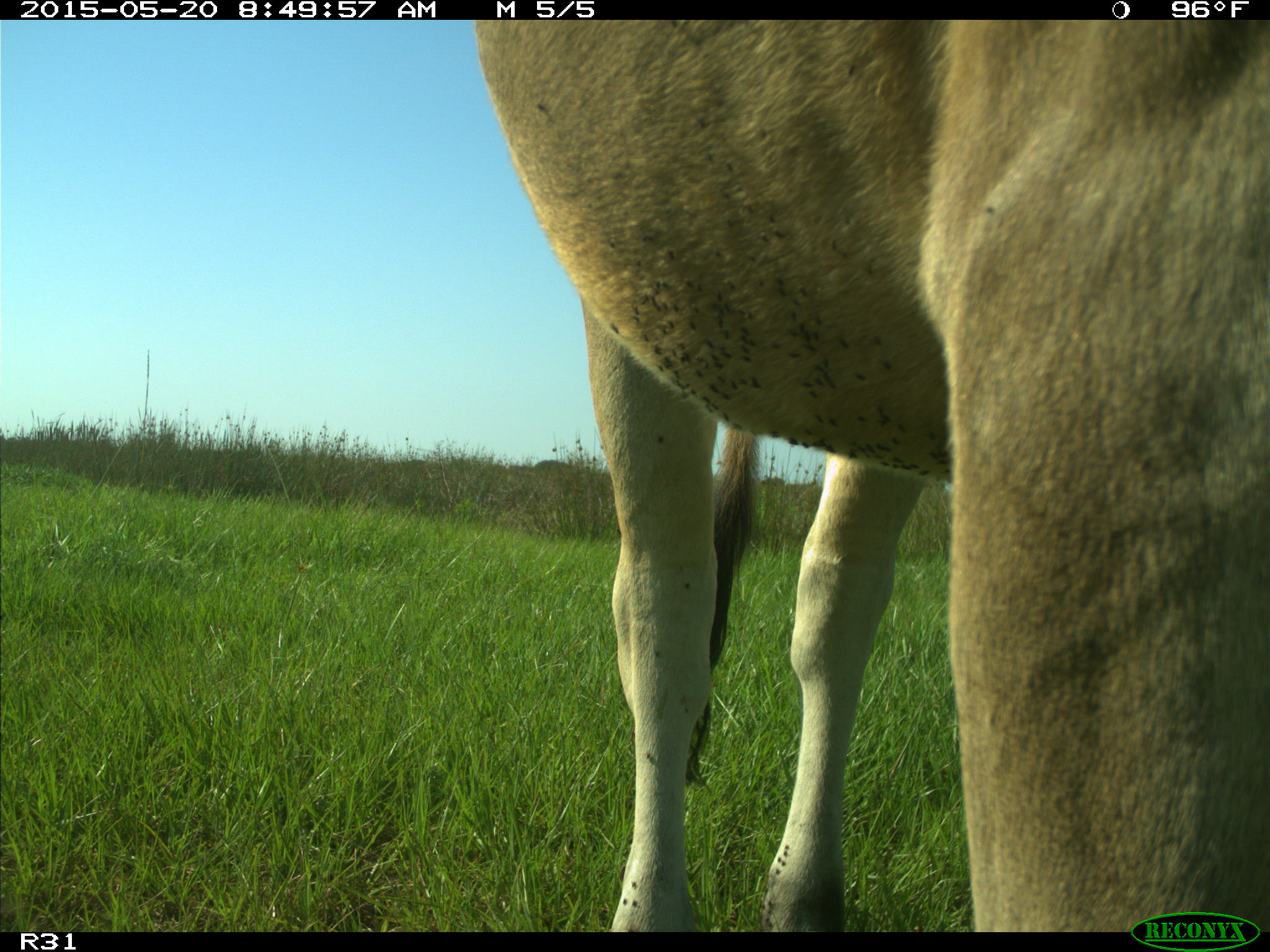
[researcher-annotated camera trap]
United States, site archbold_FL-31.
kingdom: Animalia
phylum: Chordata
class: Mammalia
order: Artiodactyla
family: Bovidae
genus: Bos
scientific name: Bos taurus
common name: domestic cow